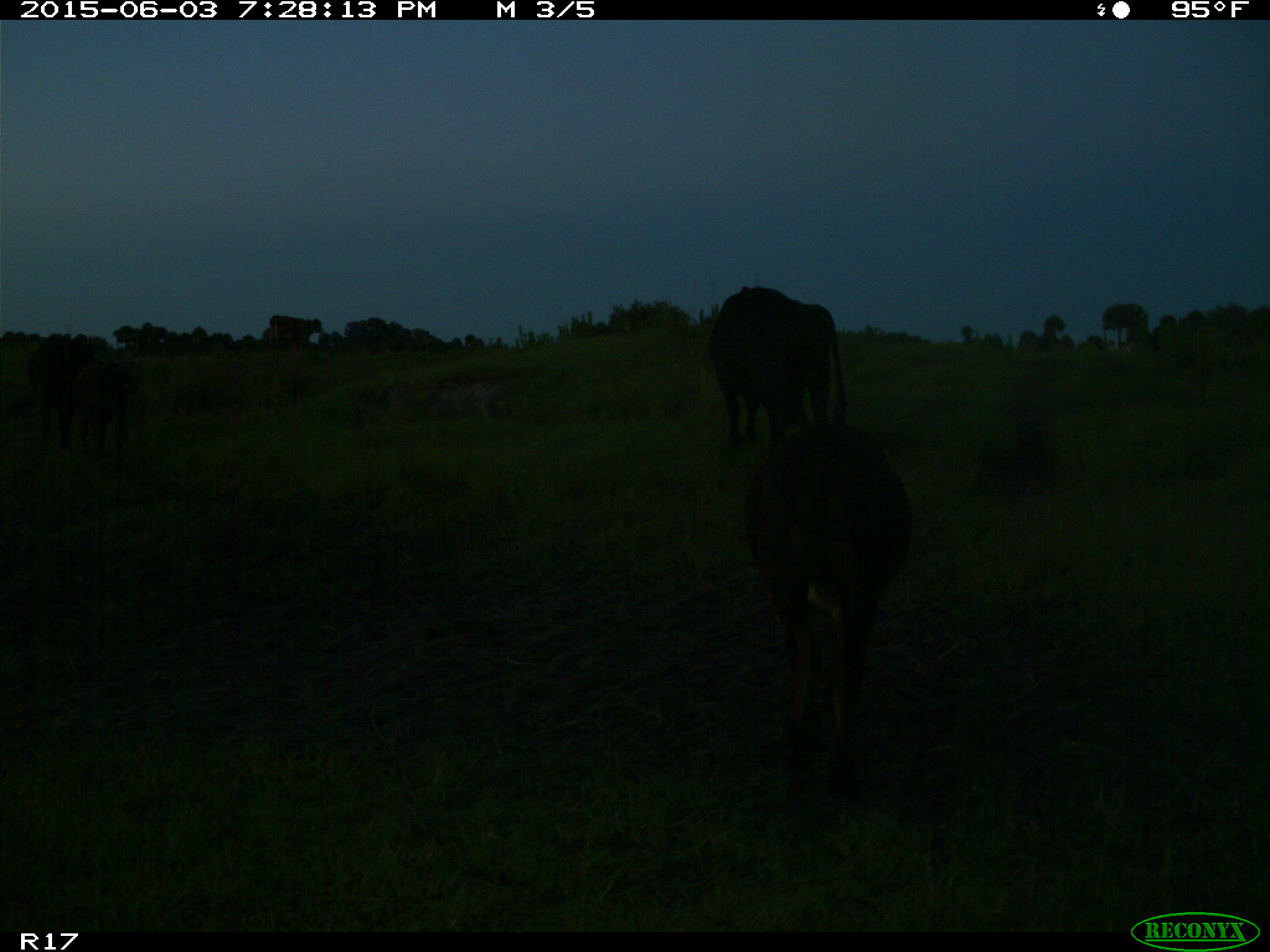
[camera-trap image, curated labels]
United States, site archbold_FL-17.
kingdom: Animalia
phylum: Chordata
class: Mammalia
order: Artiodactyla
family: Bovidae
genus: Bos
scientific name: Bos taurus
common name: domestic cow